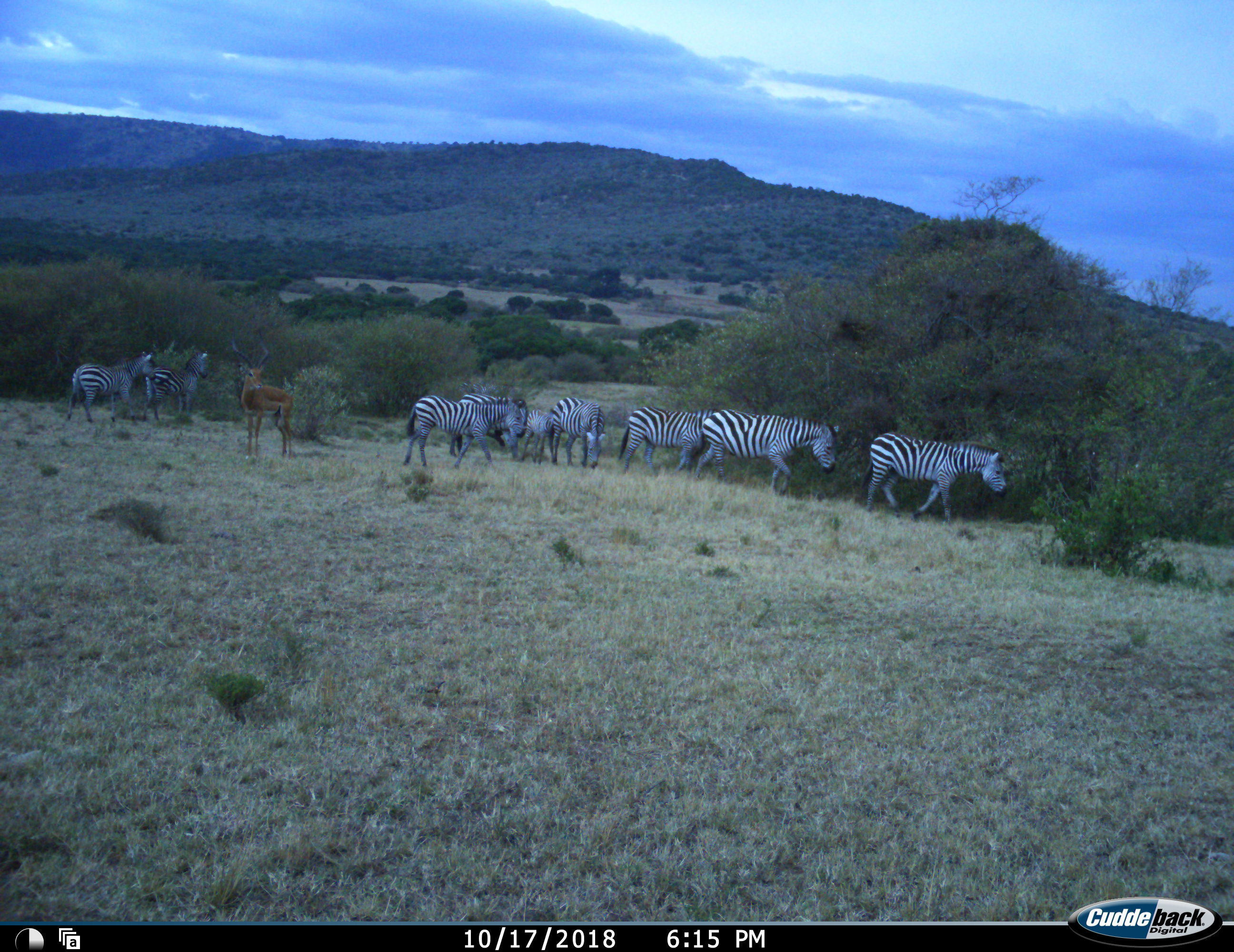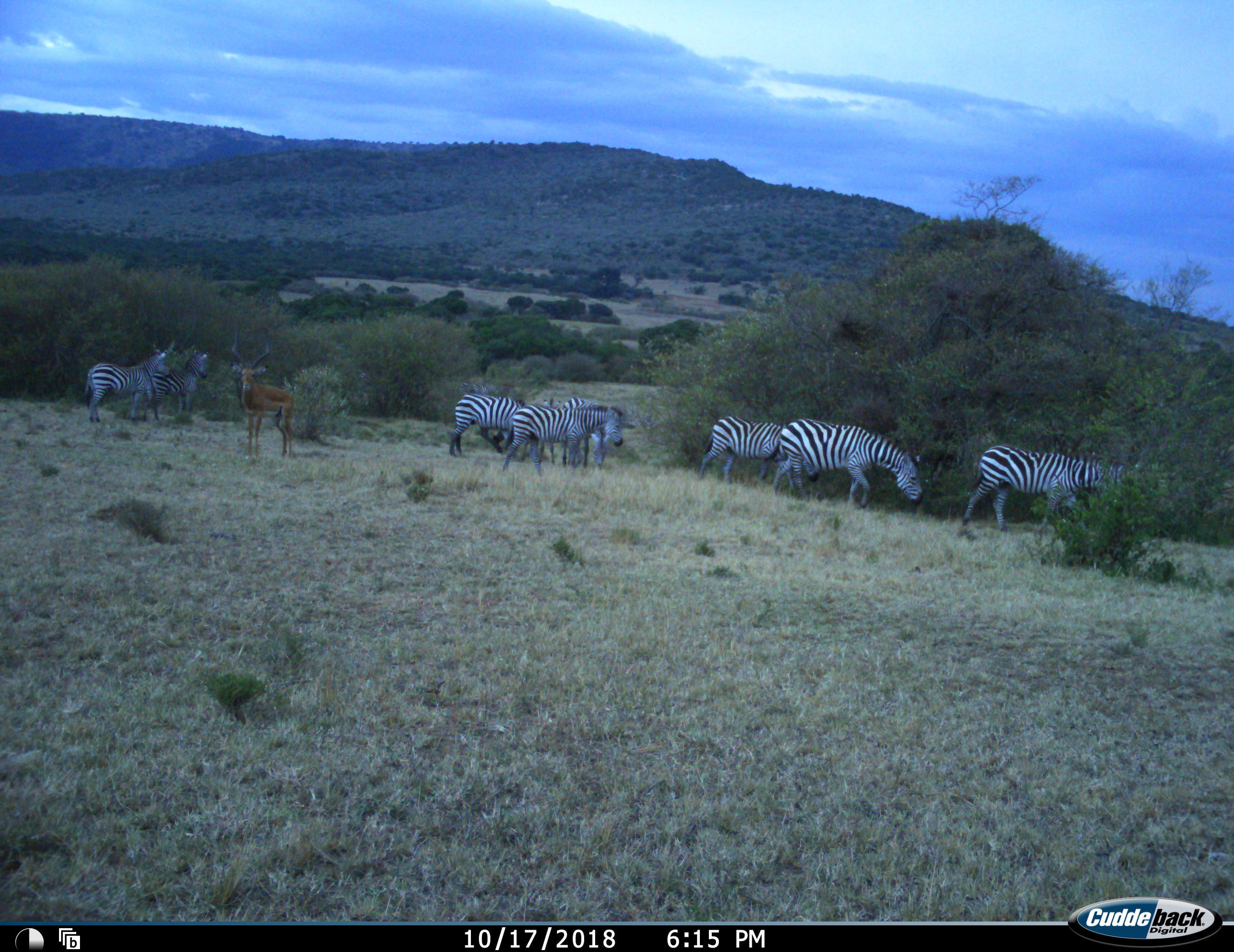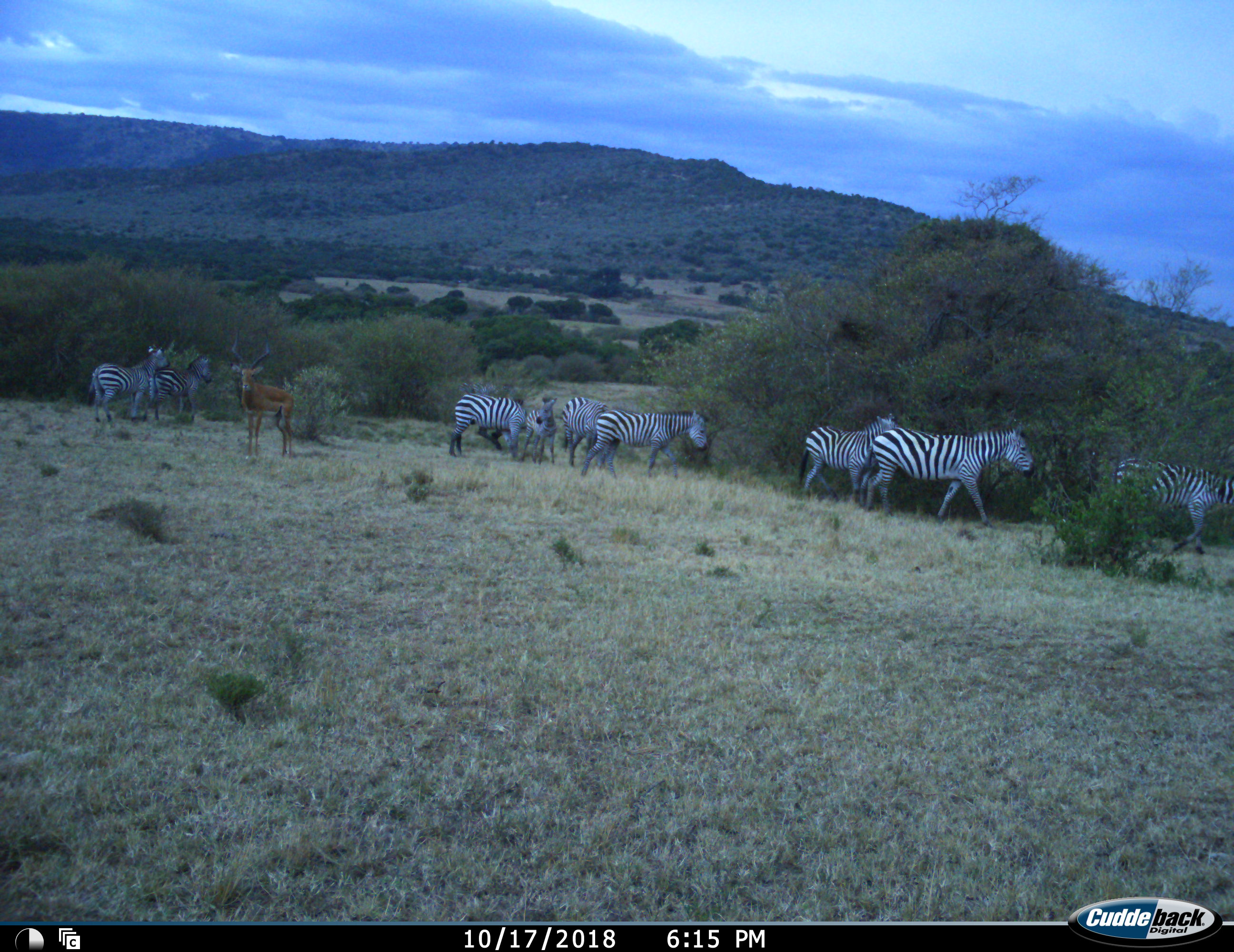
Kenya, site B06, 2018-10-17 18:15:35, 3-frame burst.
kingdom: Animalia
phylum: Chordata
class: Mammalia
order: Artiodactyla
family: Bovidae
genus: Aepyceros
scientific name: Aepyceros melampus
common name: impala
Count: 1.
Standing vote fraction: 100%.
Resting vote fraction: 0%.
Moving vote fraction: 12%.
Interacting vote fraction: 0%.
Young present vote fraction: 0%.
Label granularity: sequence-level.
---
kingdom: Animalia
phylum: Chordata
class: Mammalia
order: Perissodactyla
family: Equidae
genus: Equus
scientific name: Equus quagga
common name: plains zebra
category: zebra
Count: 9.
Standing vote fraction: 50%.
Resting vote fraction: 0%.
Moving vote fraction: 100%.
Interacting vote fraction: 10%.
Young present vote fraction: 60%.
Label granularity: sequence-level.